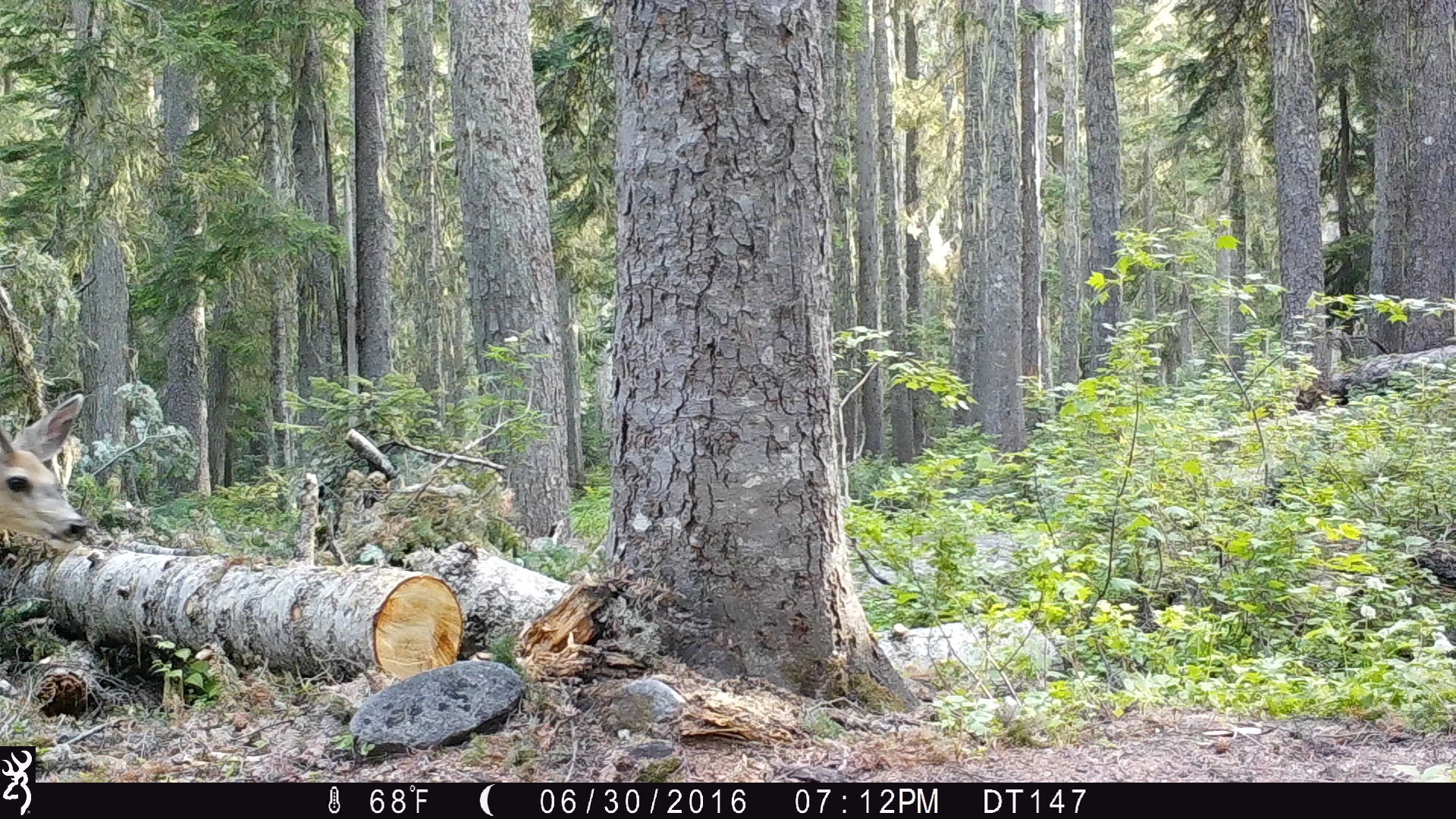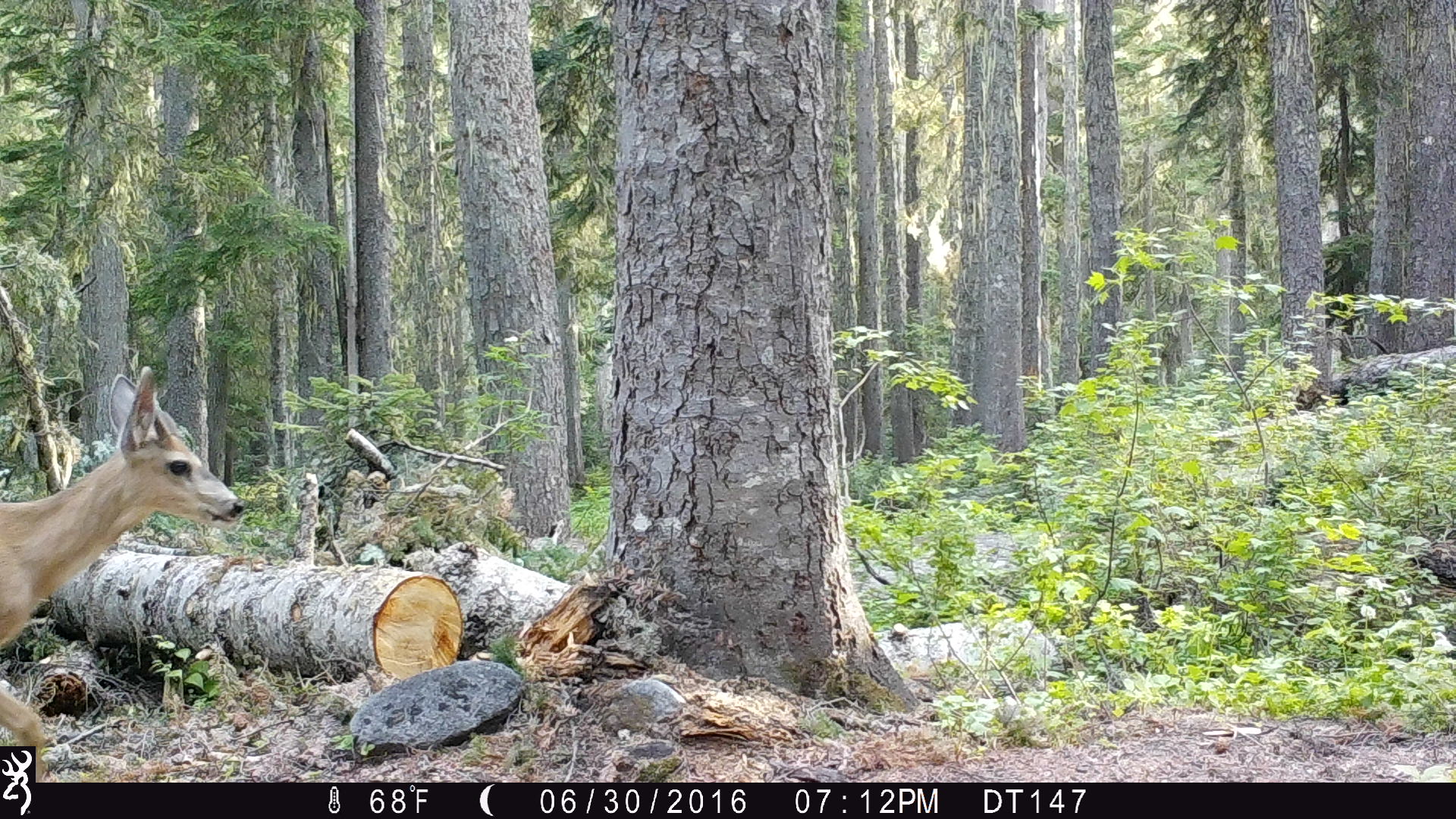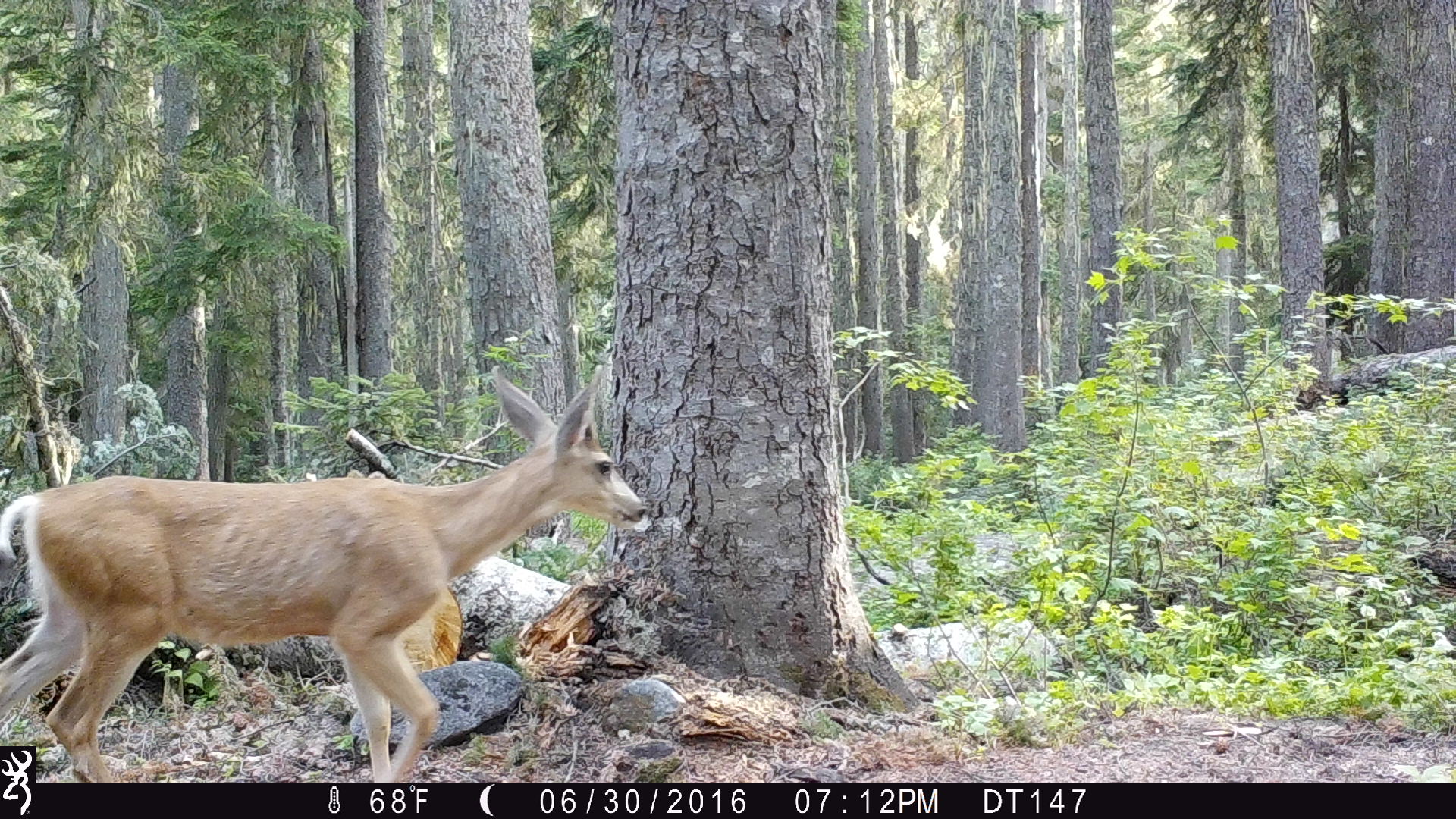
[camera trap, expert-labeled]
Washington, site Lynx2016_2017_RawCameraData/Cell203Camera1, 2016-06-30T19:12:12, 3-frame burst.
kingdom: Animalia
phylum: Chordata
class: Mammalia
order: Artiodactyla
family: Cervidae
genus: Odocoileus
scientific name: Odocoileus hemionus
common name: mule deer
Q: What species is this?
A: Odocoileus hemionus (mule deer).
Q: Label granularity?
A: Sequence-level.